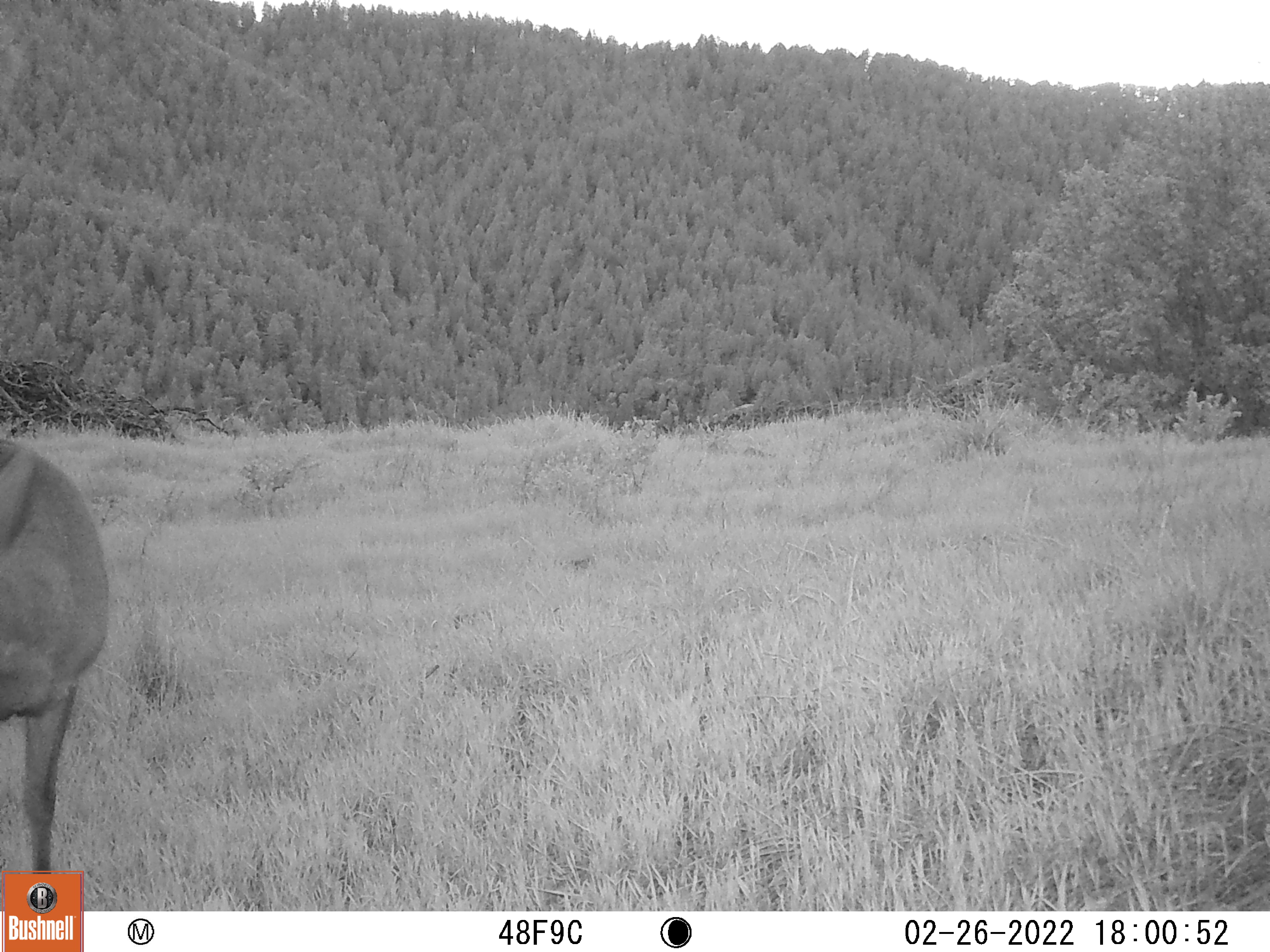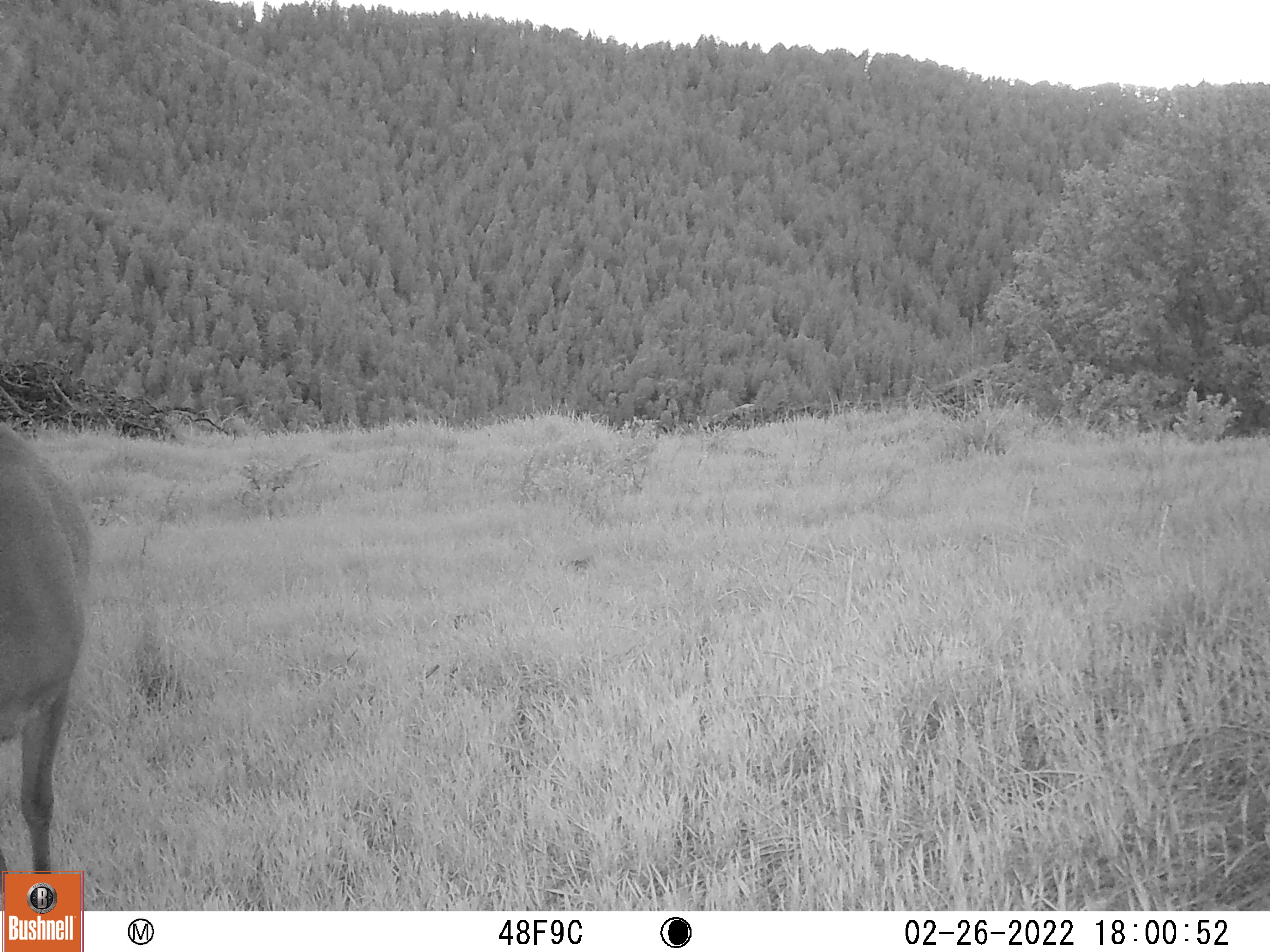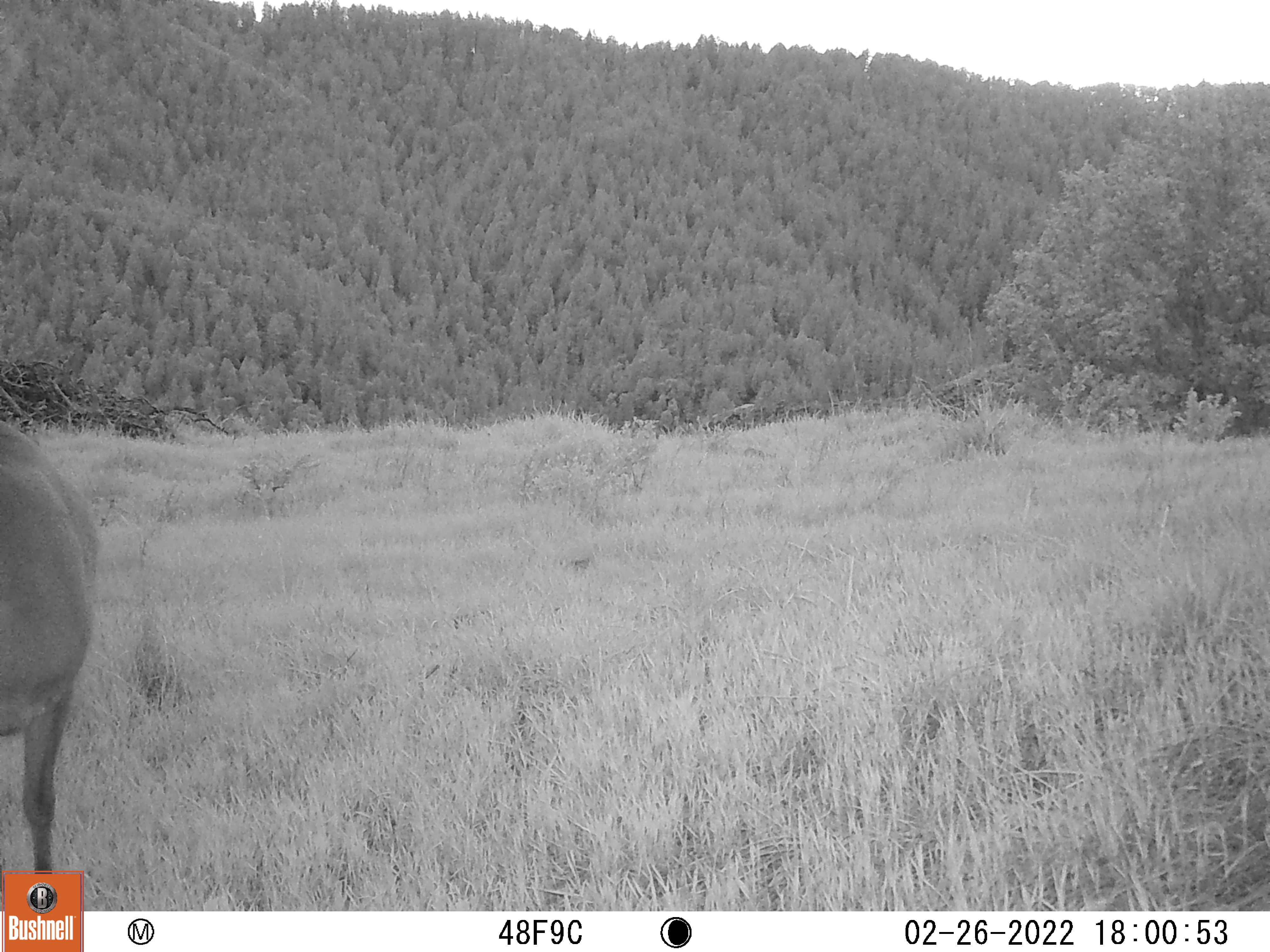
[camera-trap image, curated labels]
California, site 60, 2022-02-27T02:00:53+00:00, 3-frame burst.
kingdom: Animalia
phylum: Chordata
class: Mammalia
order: Artiodactyla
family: Cervidae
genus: Odocoileus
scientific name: Odocoileus hemionus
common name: mule deer